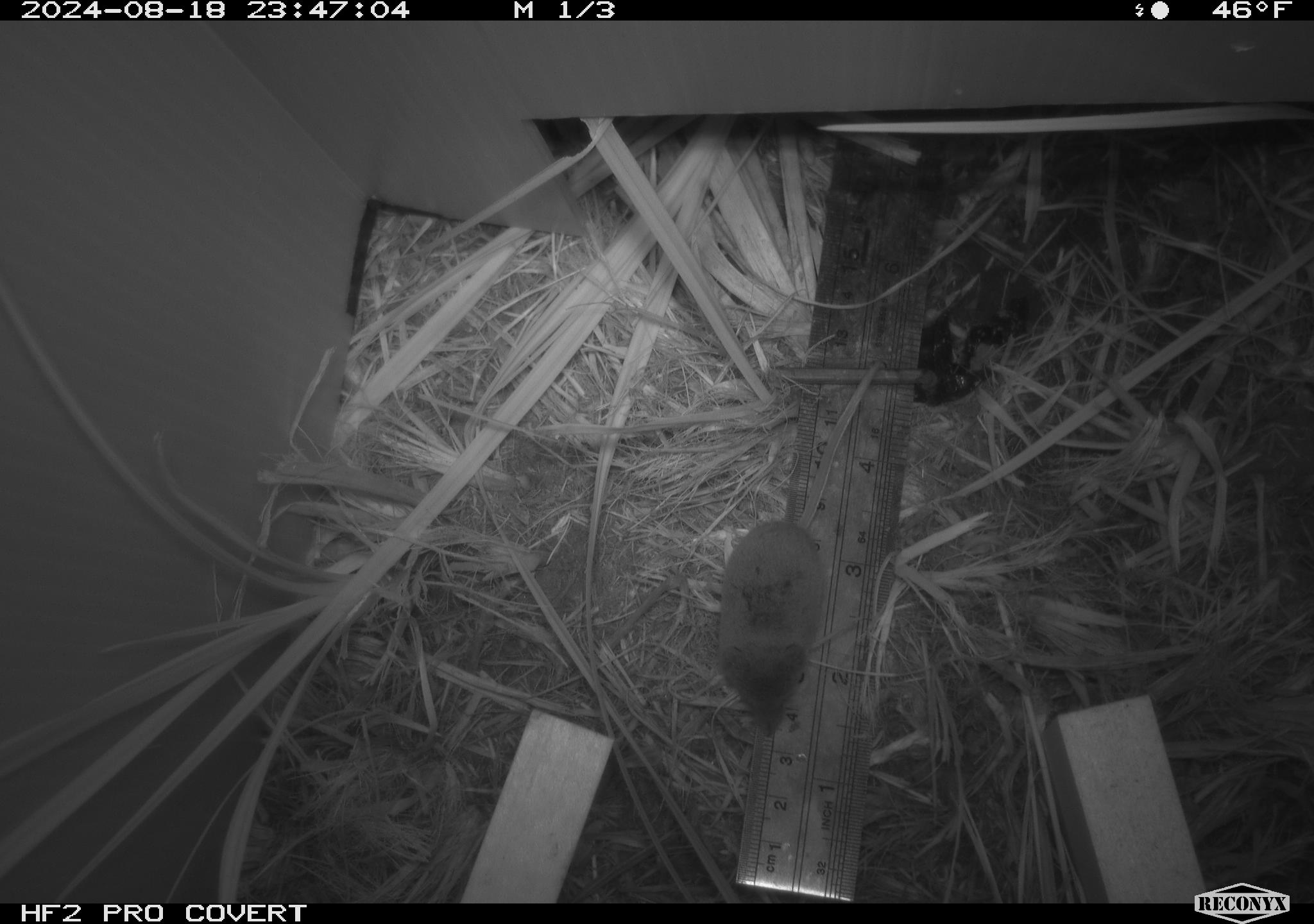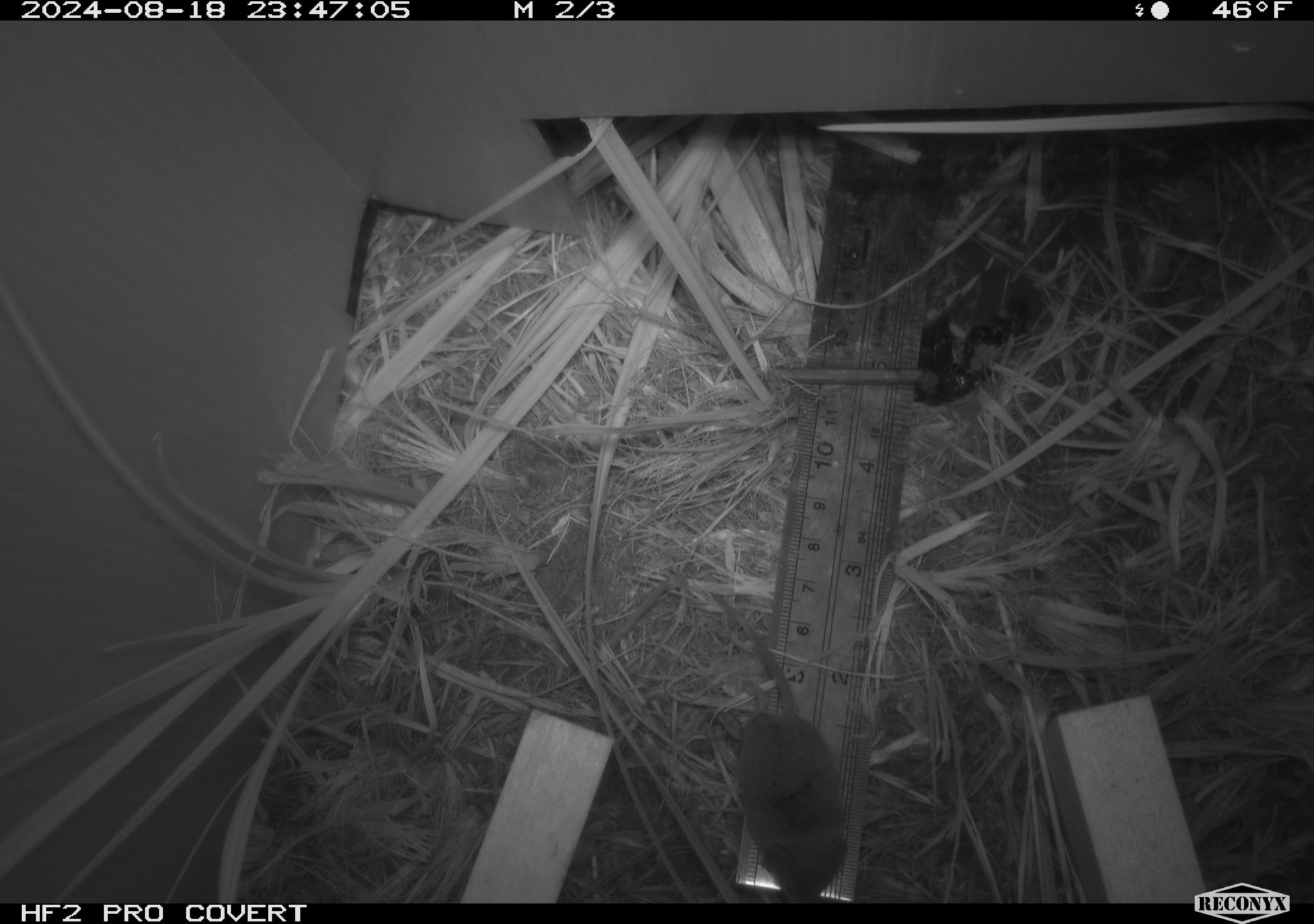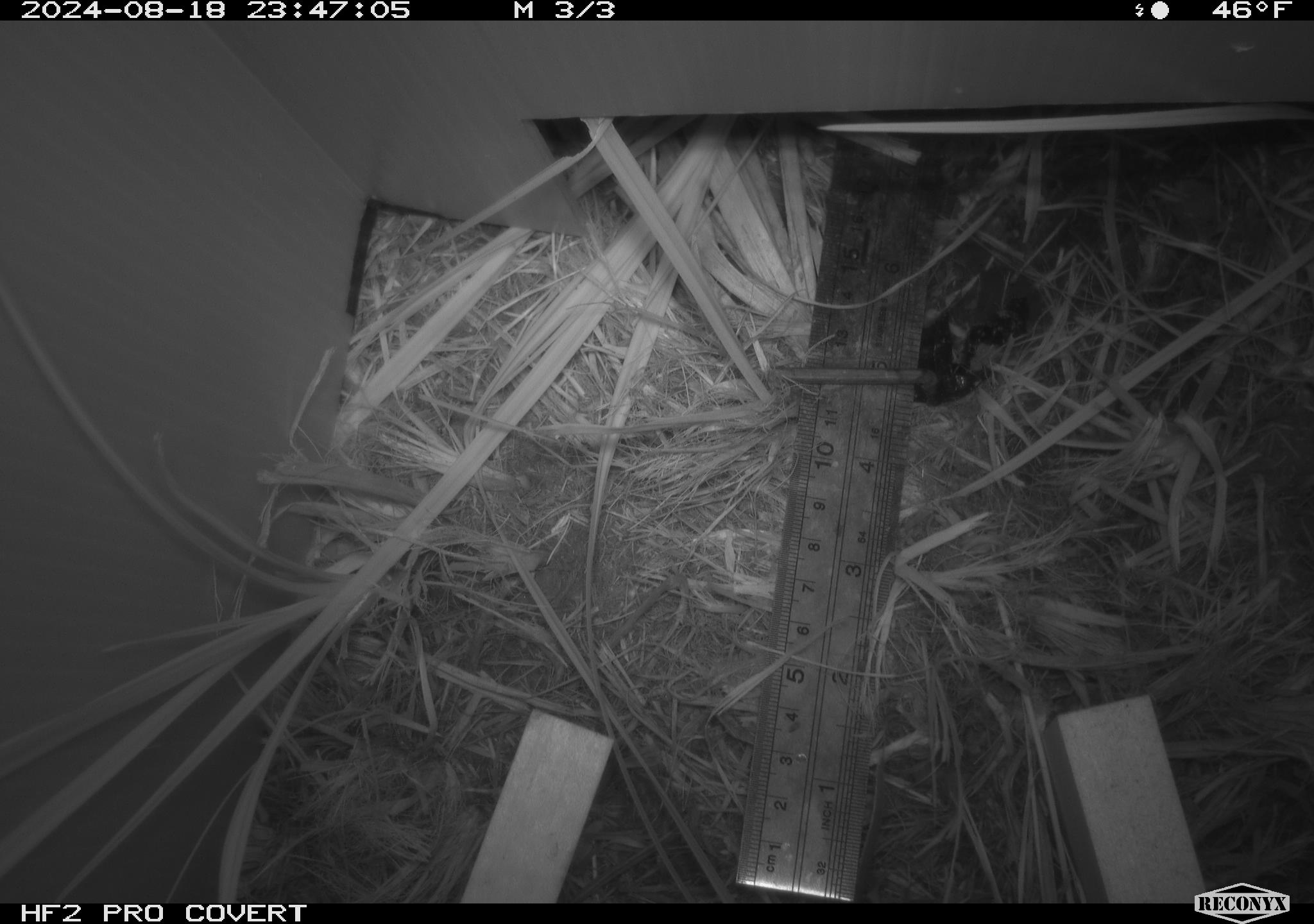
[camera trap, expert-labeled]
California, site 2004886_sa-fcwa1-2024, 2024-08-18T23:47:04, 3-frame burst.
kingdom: Animalia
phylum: Chordata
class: Mammalia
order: Eulipotyphla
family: Soricidae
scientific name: Soricidae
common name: shrews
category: soricidae family